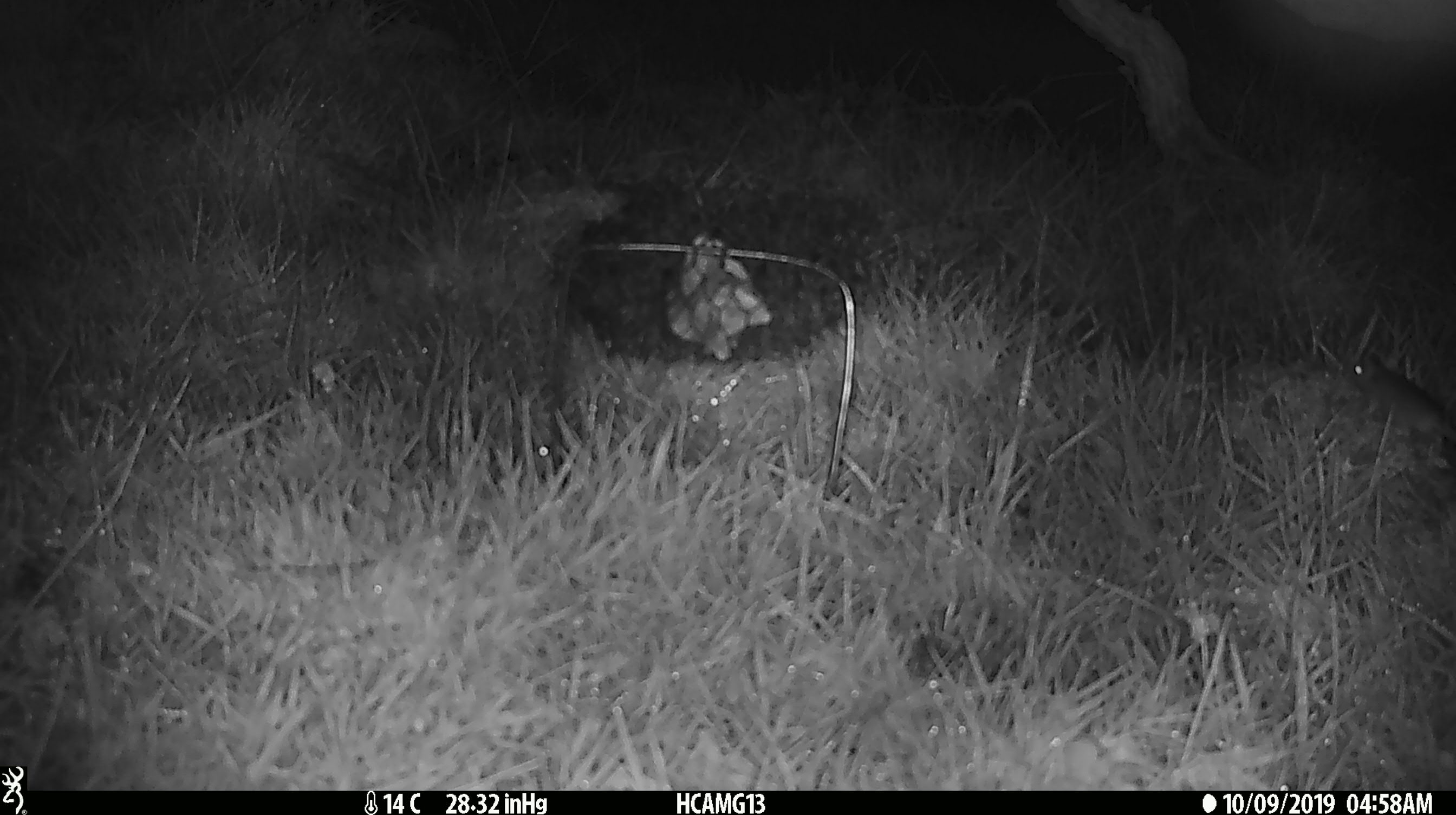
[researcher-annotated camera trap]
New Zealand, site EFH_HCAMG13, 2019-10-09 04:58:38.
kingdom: Animalia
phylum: Chordata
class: Mammalia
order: Rodentia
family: Muridae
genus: Mus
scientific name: Mus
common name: mouse